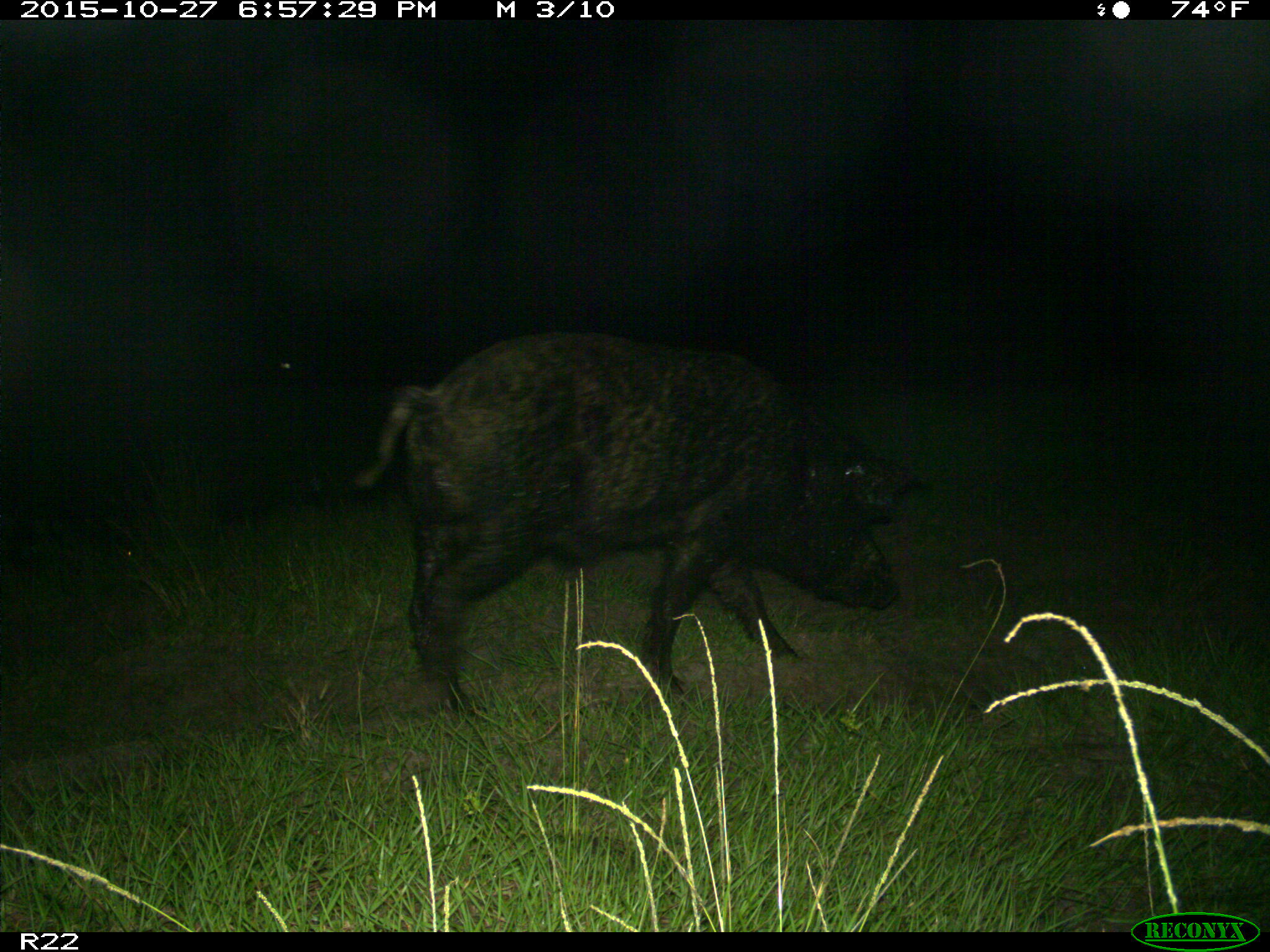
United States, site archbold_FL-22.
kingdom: Animalia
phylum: Chordata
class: Mammalia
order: Artiodactyla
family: Suidae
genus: Sus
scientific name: Sus scrofa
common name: wild boar